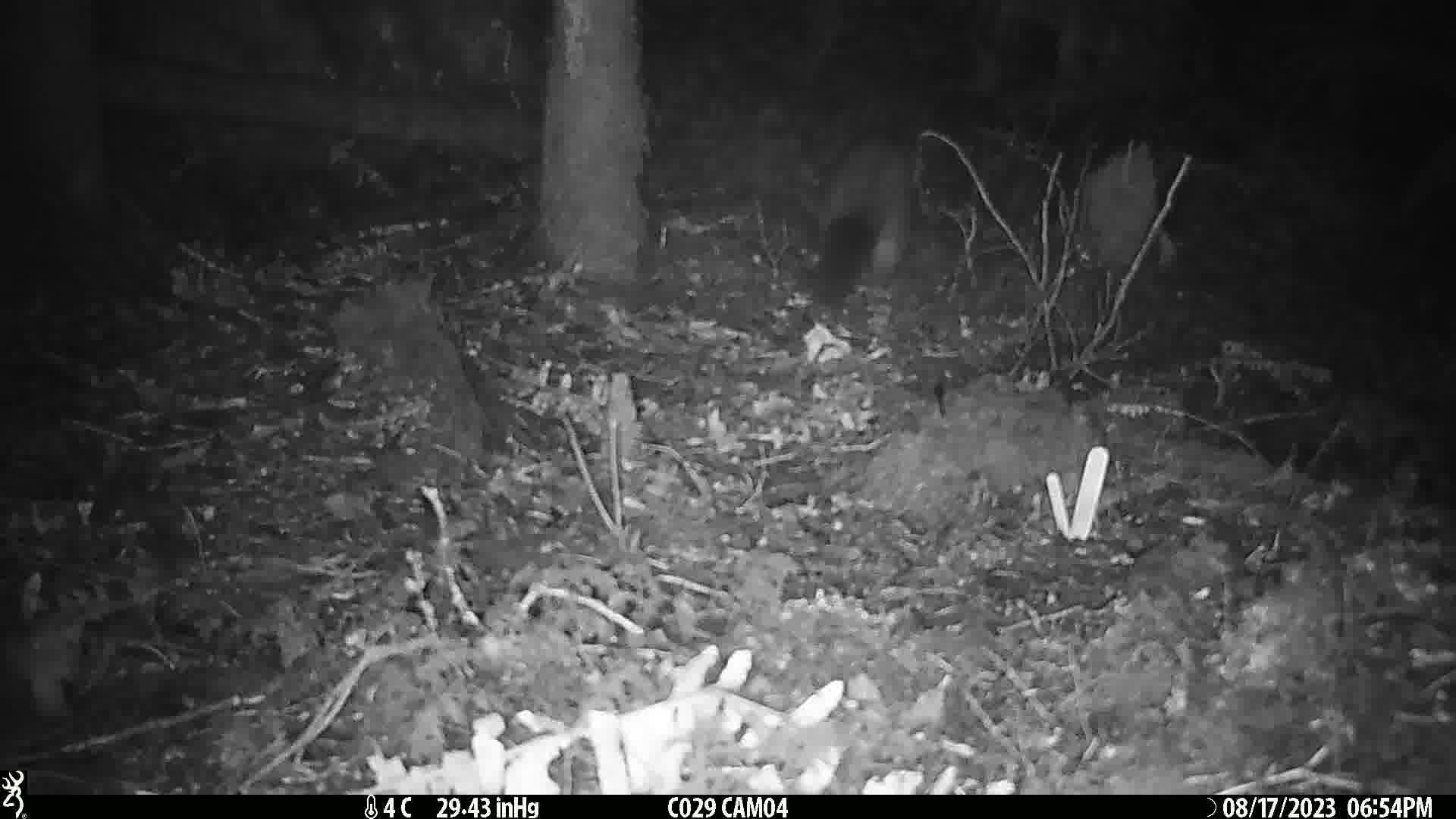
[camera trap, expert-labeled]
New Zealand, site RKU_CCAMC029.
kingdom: Animalia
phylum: Chordata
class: Mammalia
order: Diprotodontia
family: Phalangeridae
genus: Trichosurus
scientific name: Trichosurus vulpecula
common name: common brushtail possum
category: possum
Possum (common brushtail possum) (Trichosurus vulpecula).